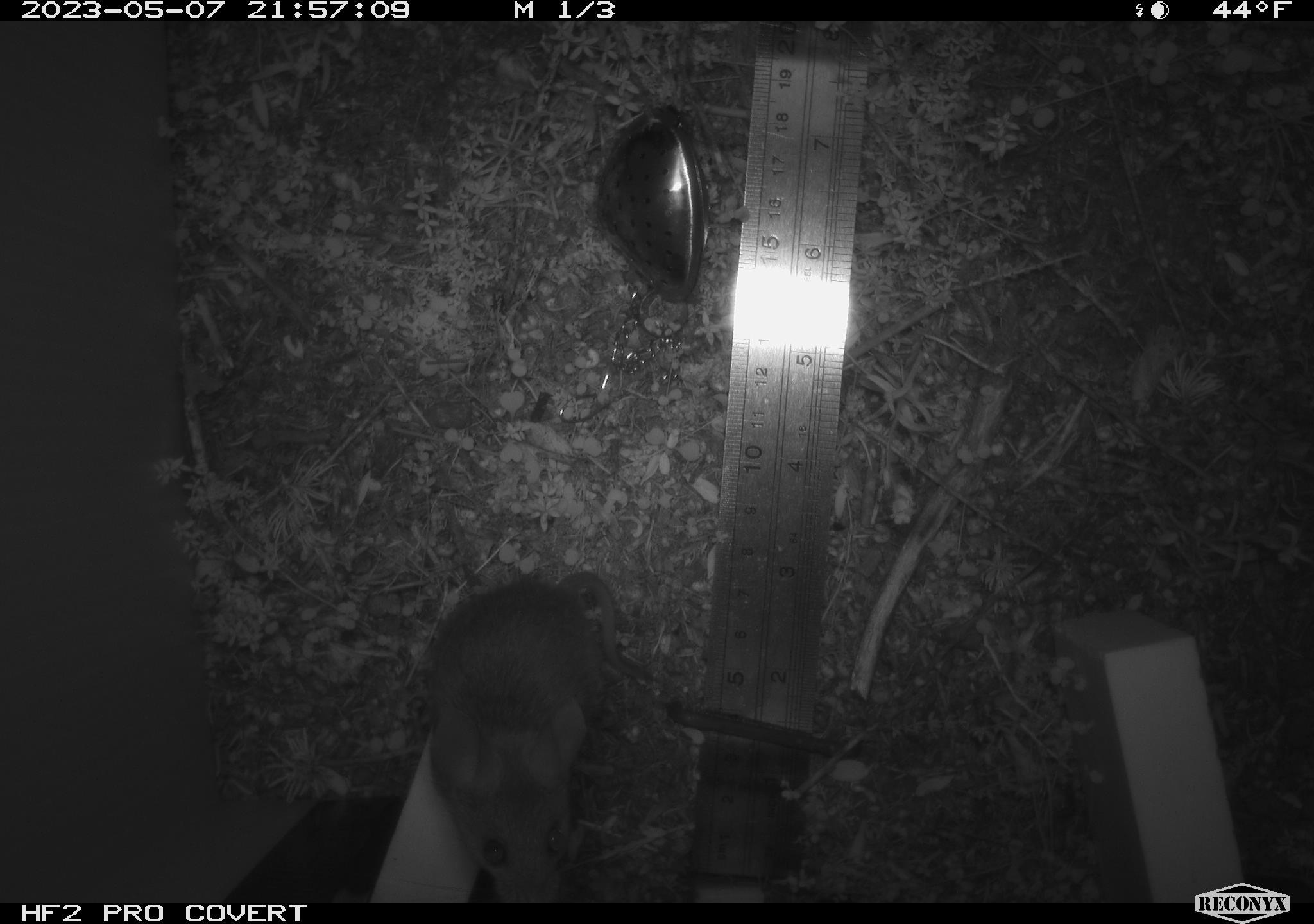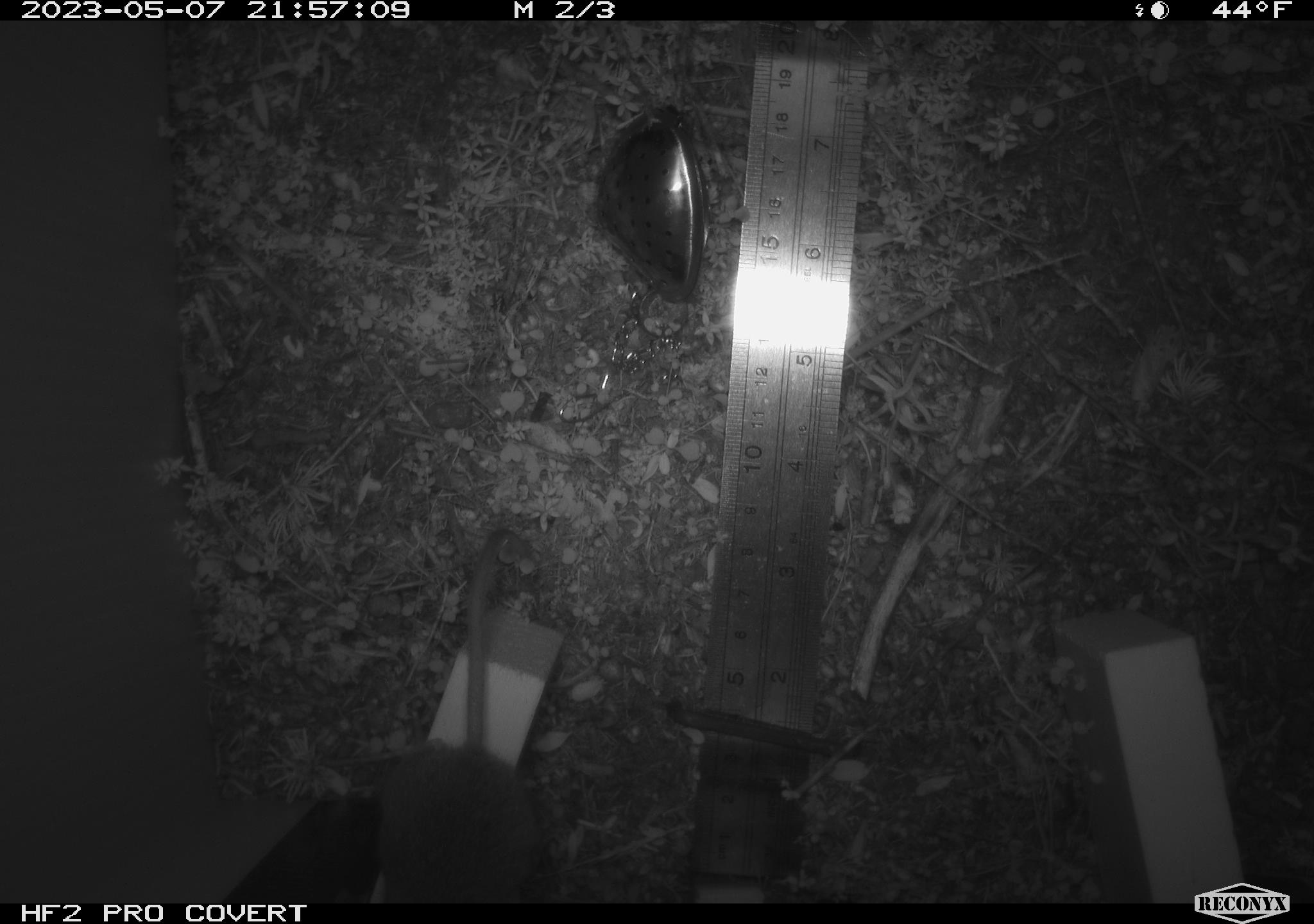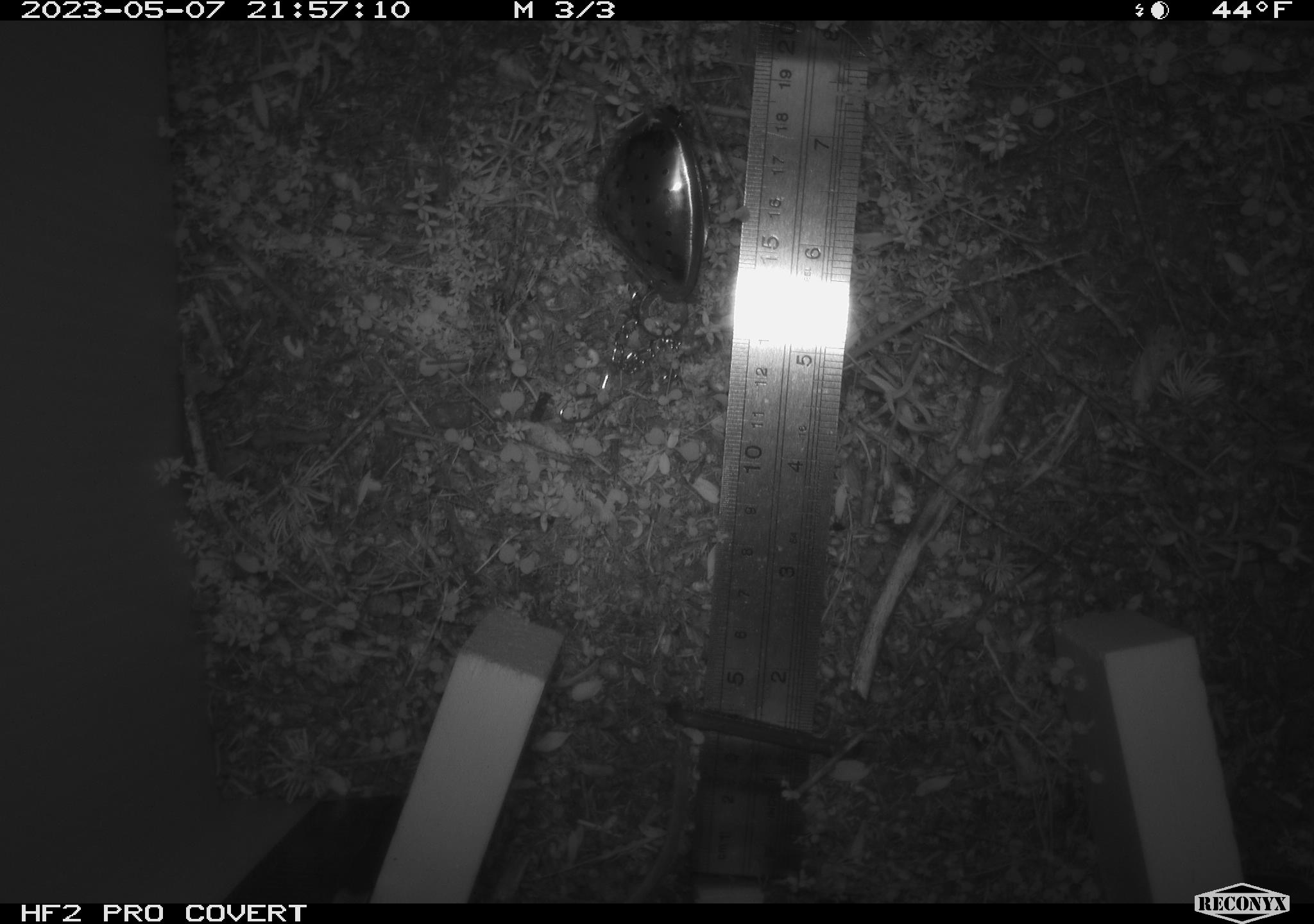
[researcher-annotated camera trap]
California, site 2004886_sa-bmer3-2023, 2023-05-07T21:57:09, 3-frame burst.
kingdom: Animalia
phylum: Chordata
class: Mammalia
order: Rodentia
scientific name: Rodentia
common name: mouse species